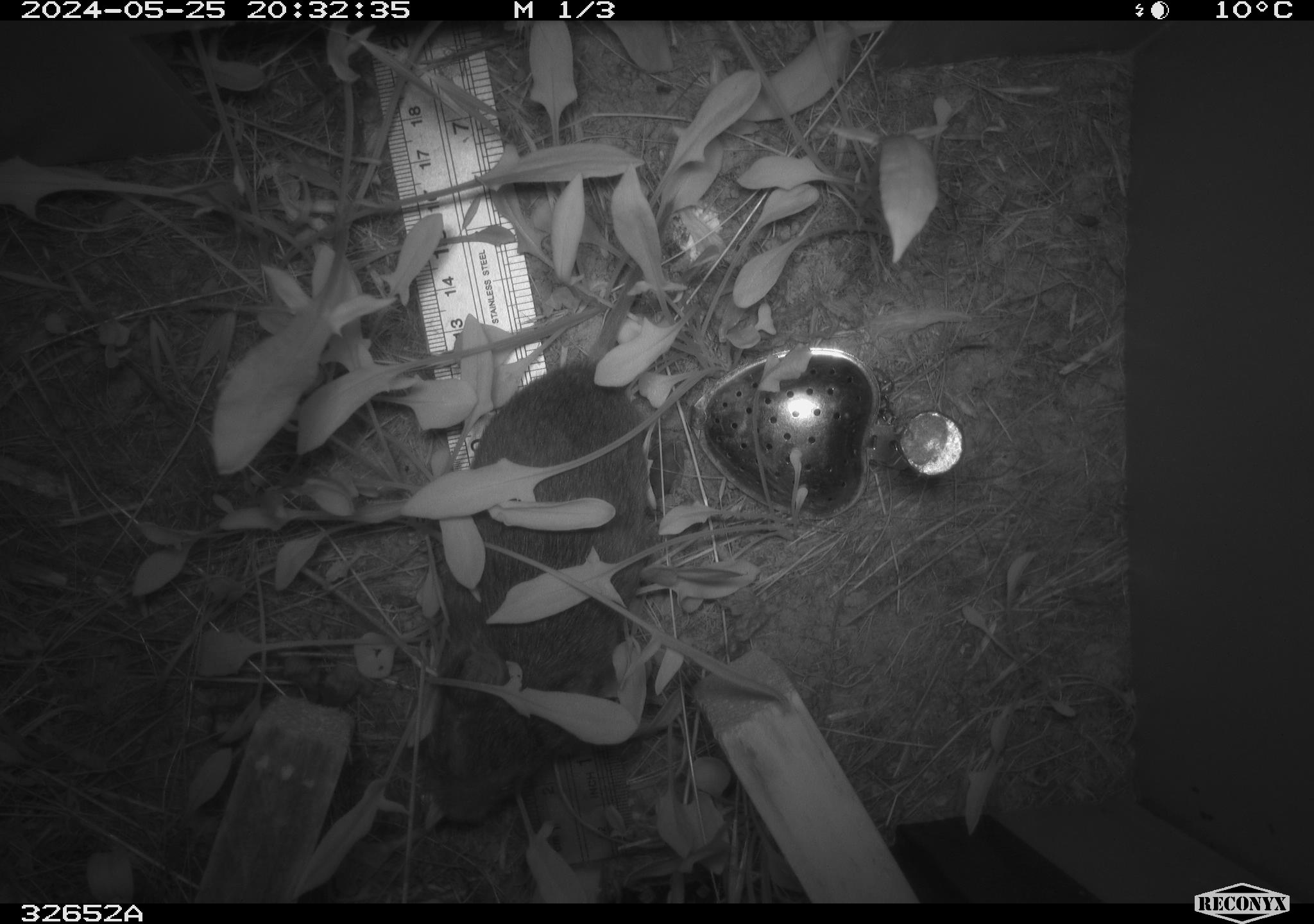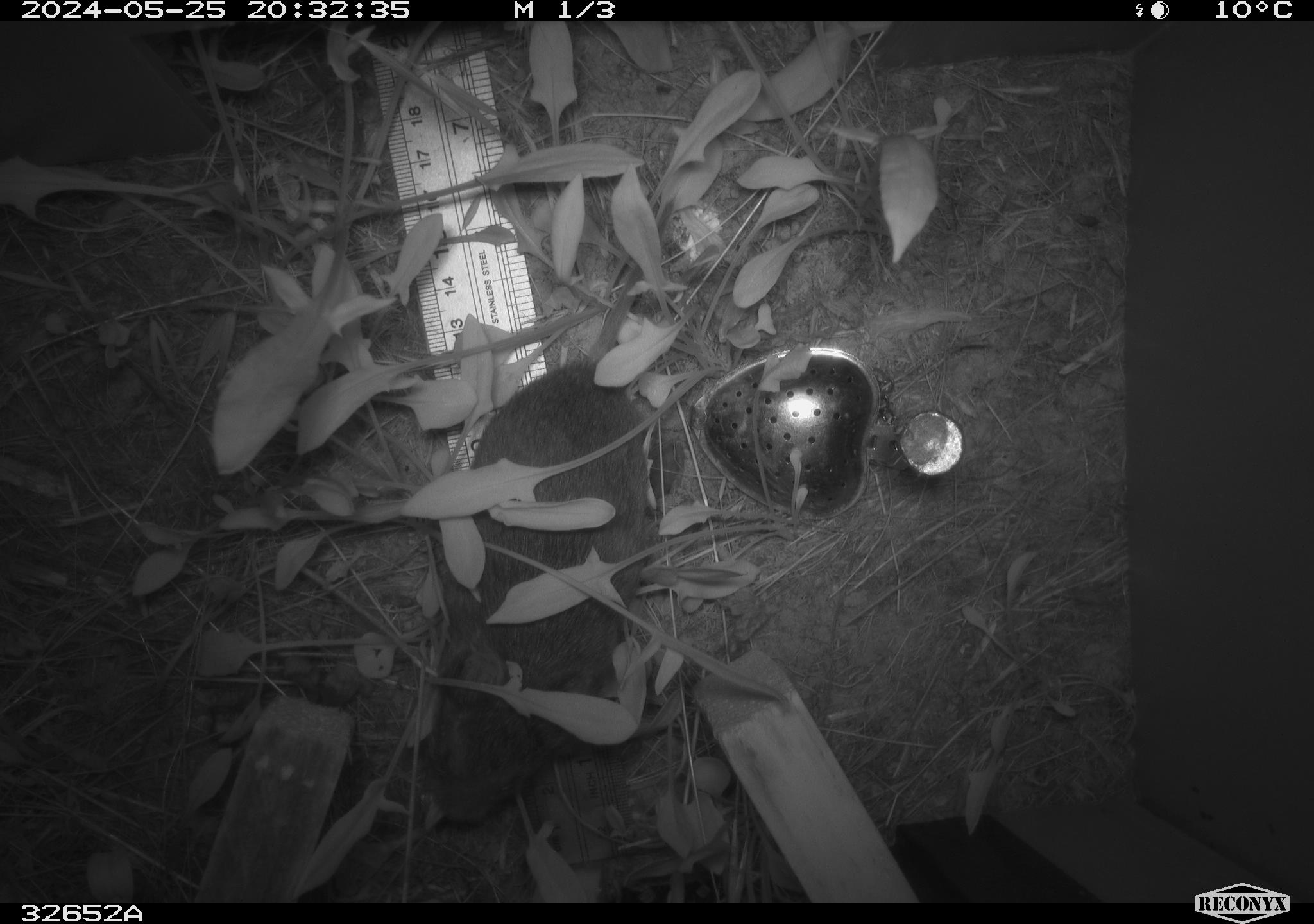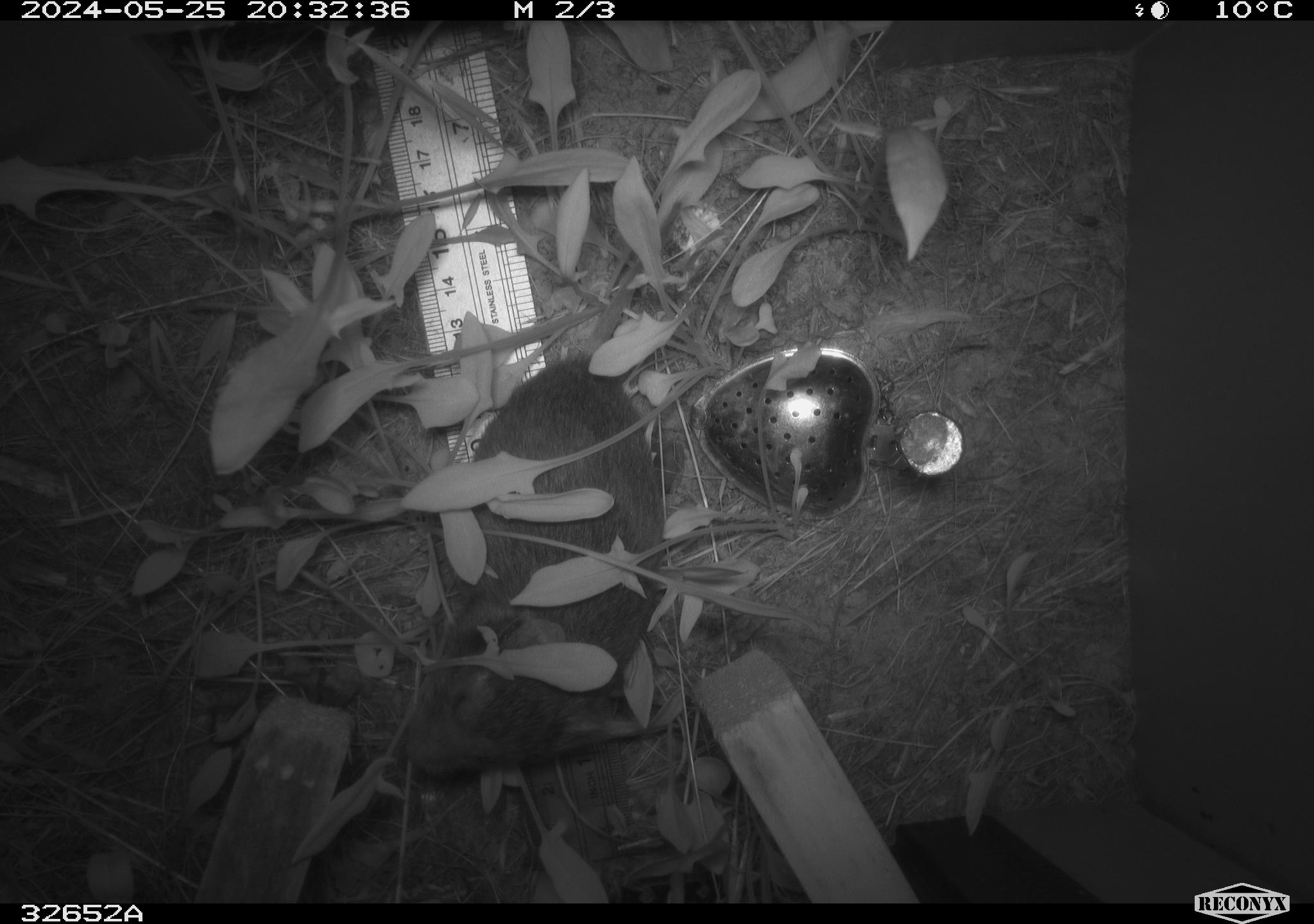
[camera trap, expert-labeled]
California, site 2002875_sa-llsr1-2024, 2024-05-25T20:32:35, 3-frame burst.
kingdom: Animalia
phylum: Chordata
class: Mammalia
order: Rodentia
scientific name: Rodentia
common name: rodent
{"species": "rodent (Rodentia)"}